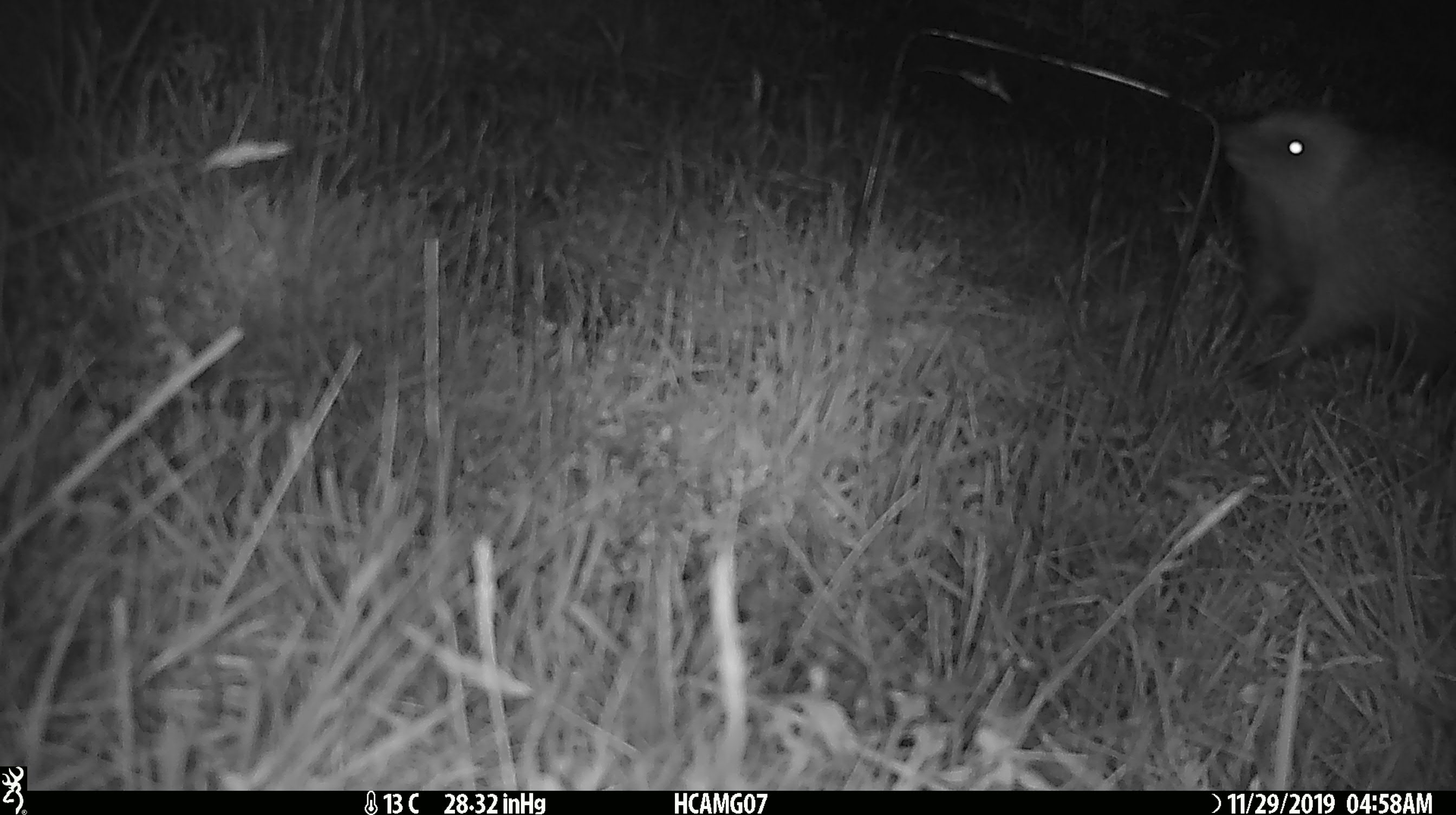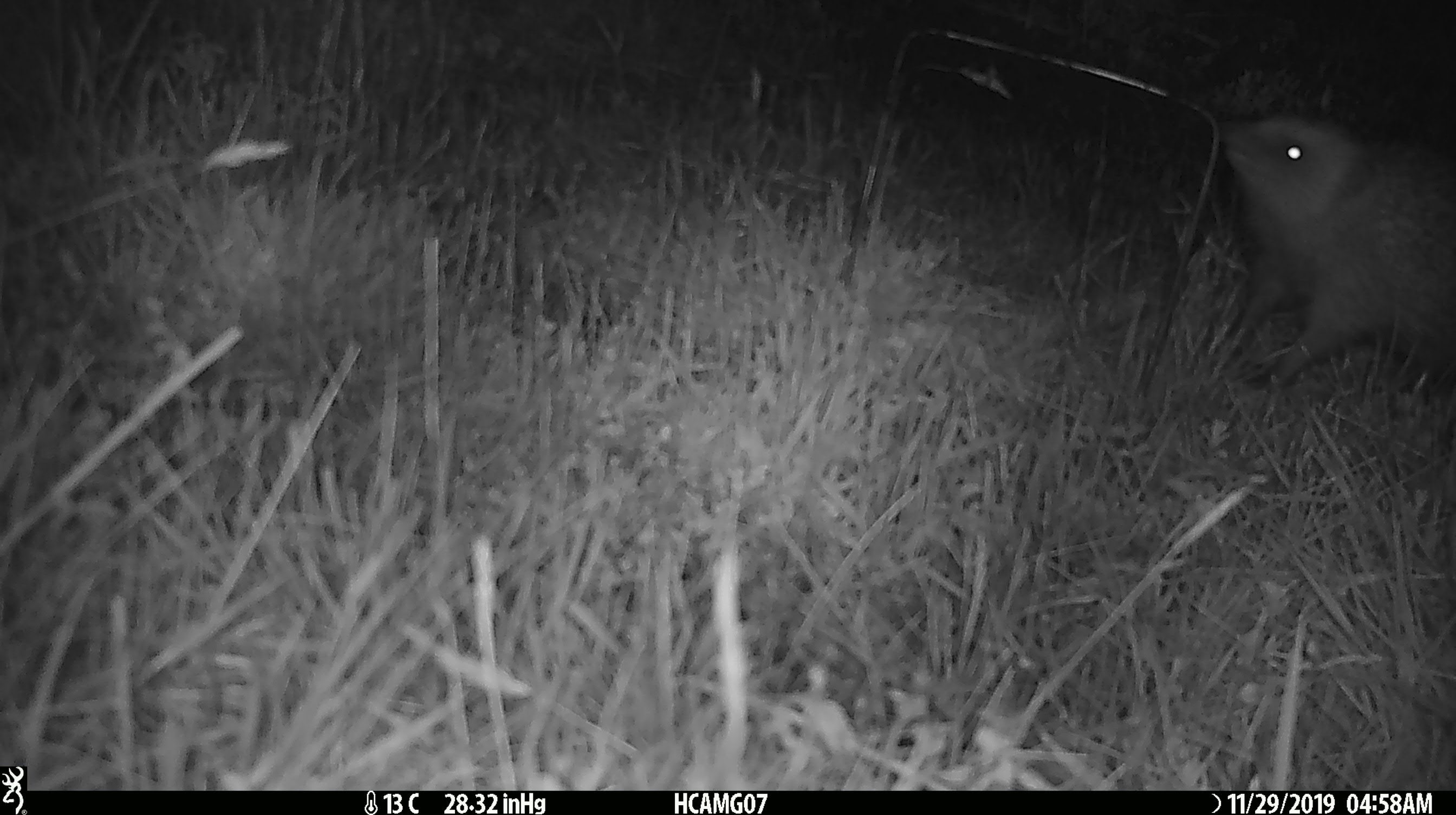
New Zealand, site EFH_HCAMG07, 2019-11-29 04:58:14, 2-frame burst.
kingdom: Animalia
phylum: Chordata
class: Mammalia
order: Eulipotyphla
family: Erinaceidae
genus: Erinaceus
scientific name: Erinaceus europaeus europaeus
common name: european hedgehog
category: hedgehog